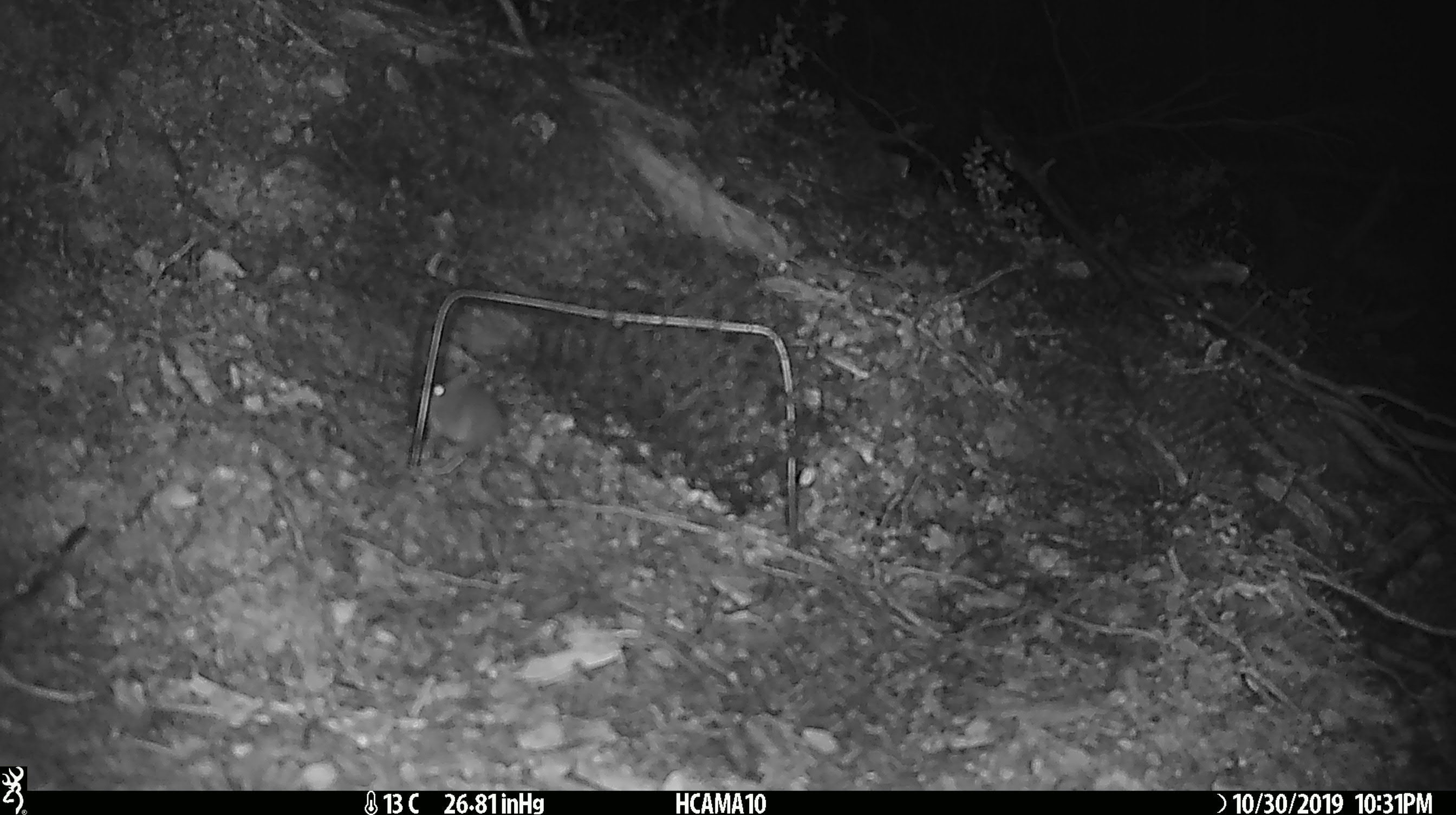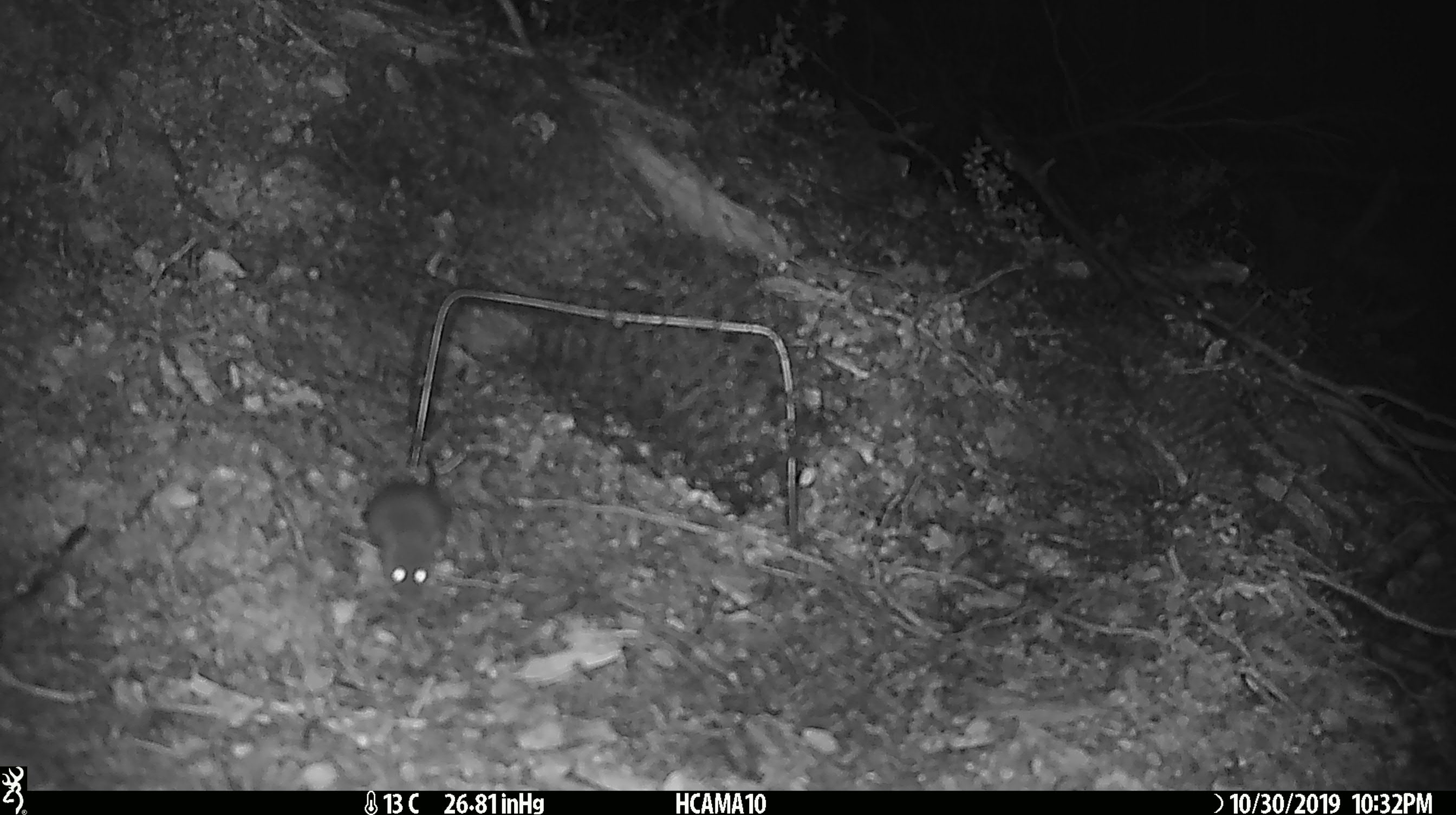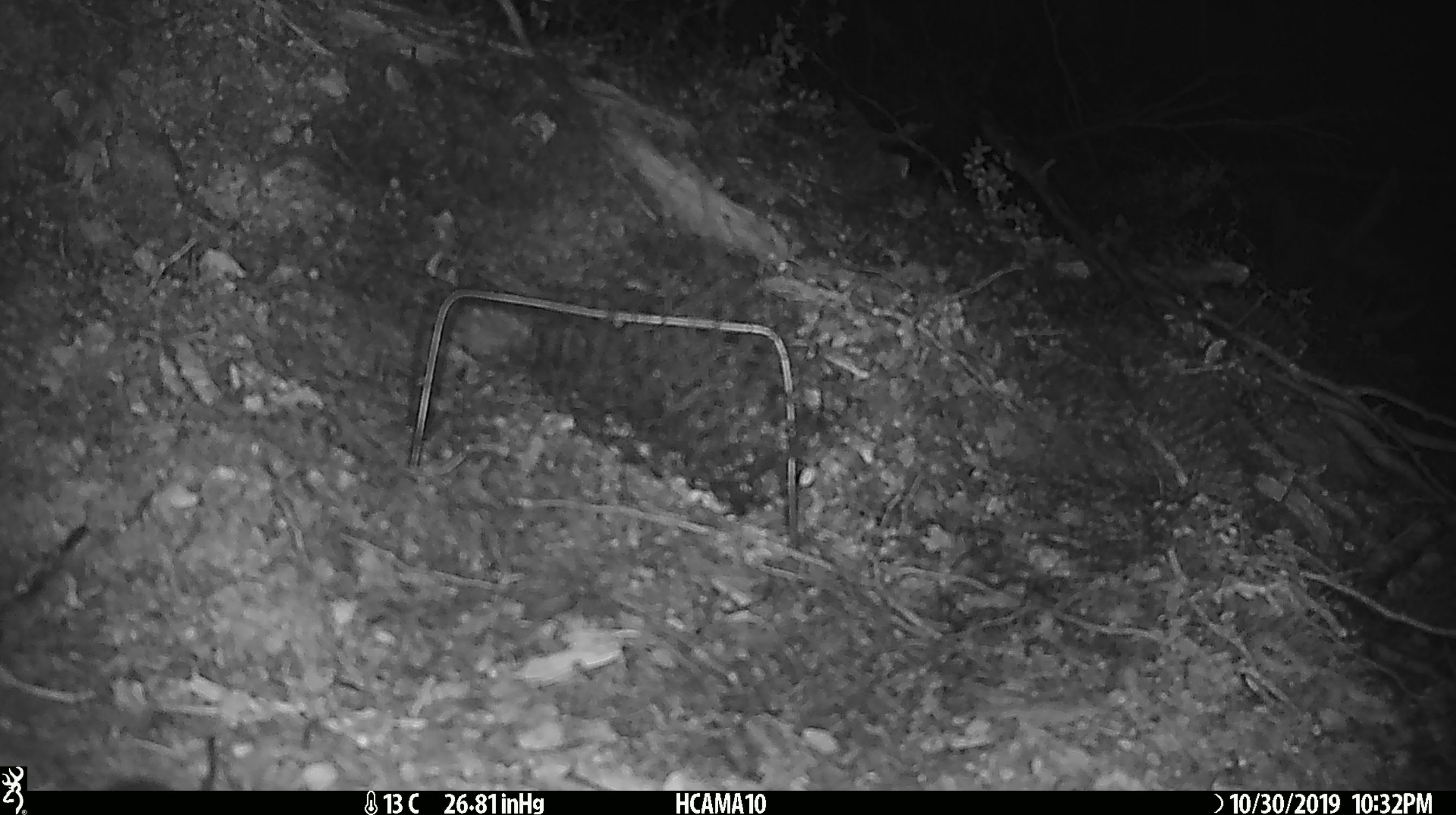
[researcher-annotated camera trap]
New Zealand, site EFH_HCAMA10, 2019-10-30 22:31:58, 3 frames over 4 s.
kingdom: Animalia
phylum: Chordata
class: Mammalia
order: Rodentia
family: Muridae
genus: Mus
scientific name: Mus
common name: mouse